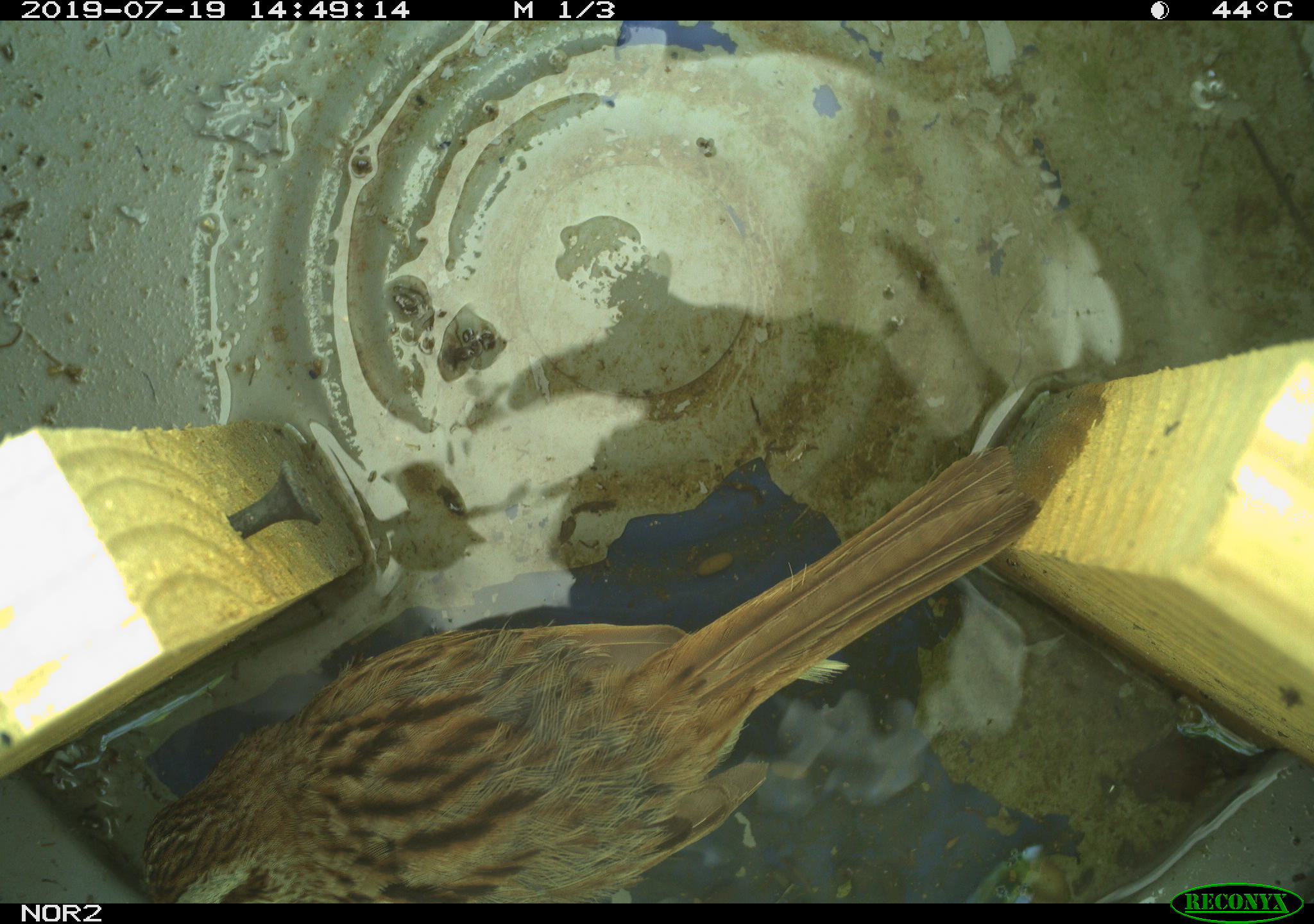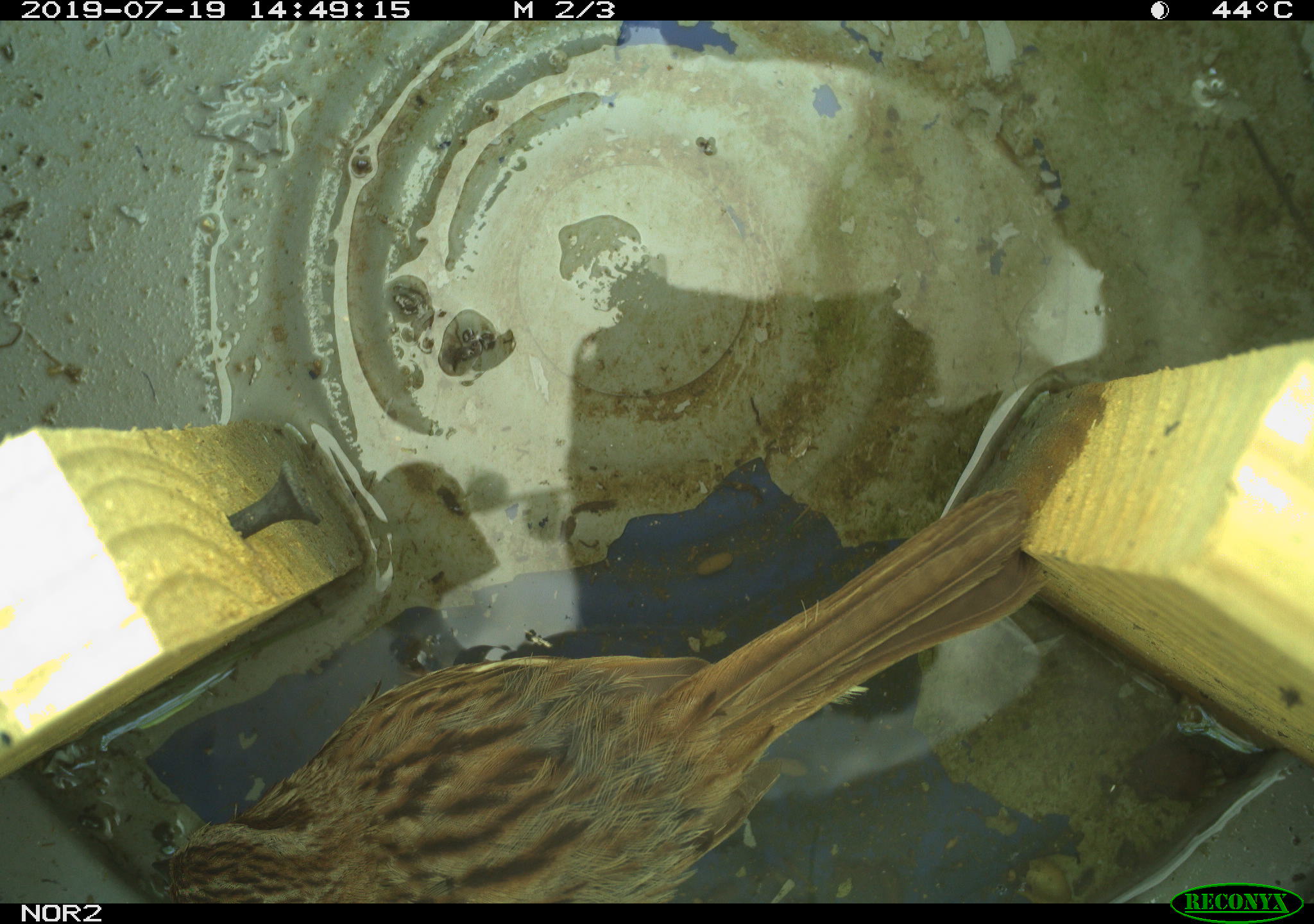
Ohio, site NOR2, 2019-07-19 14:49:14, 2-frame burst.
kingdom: Animalia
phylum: Chordata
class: Aves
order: Passeriformes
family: Passerellidae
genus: Melospiza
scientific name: Melospiza melodia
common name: song sparrow